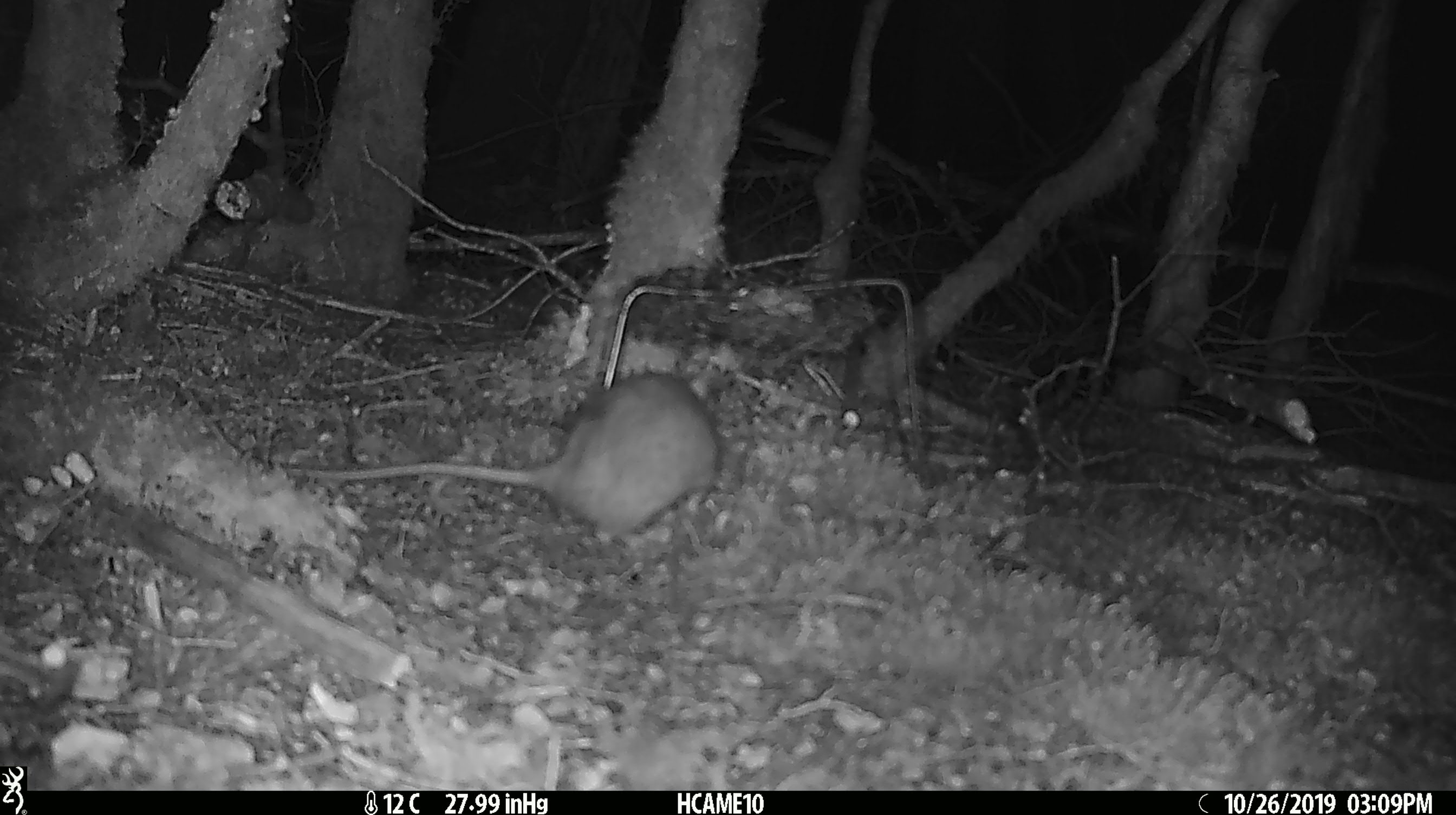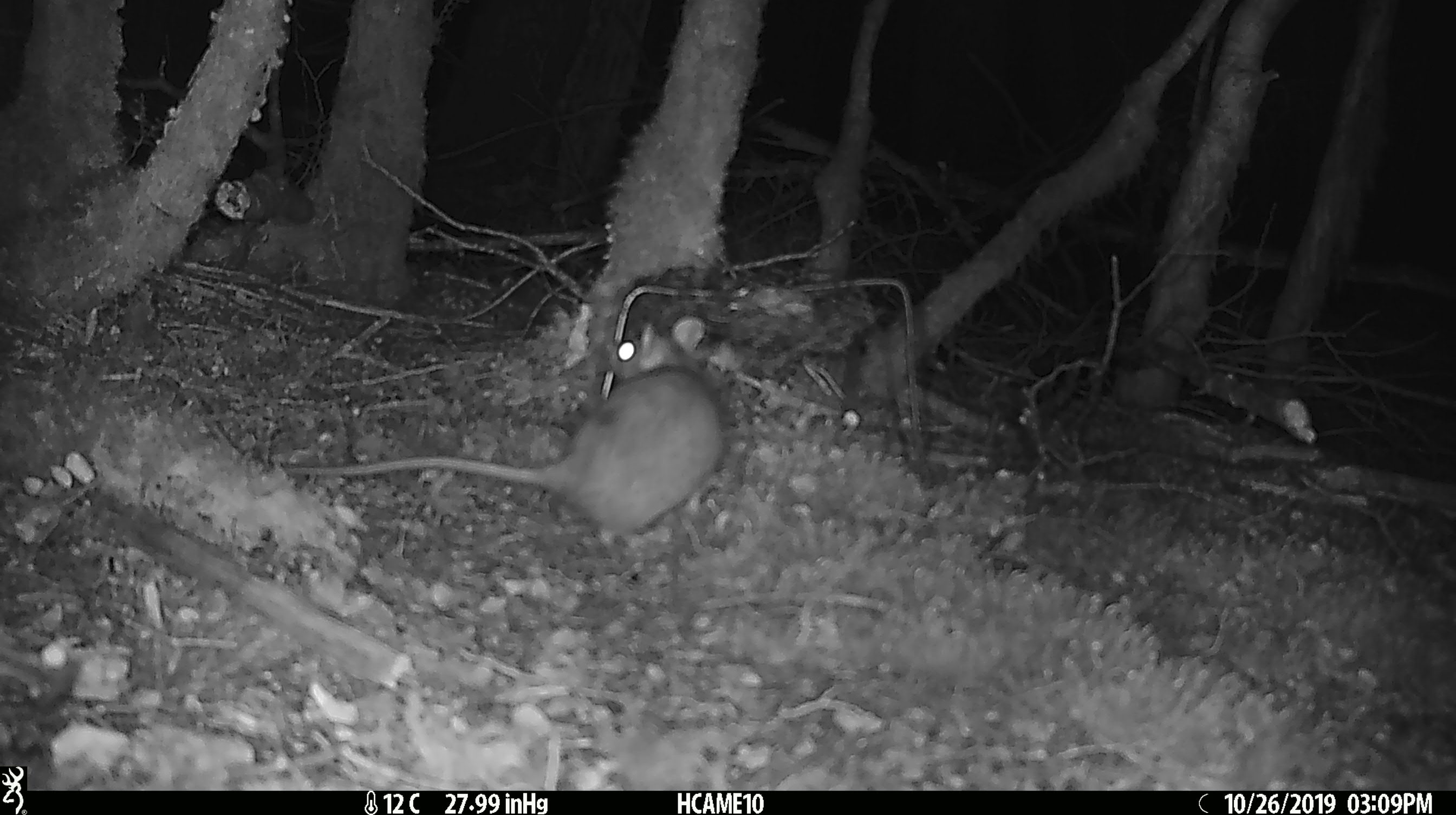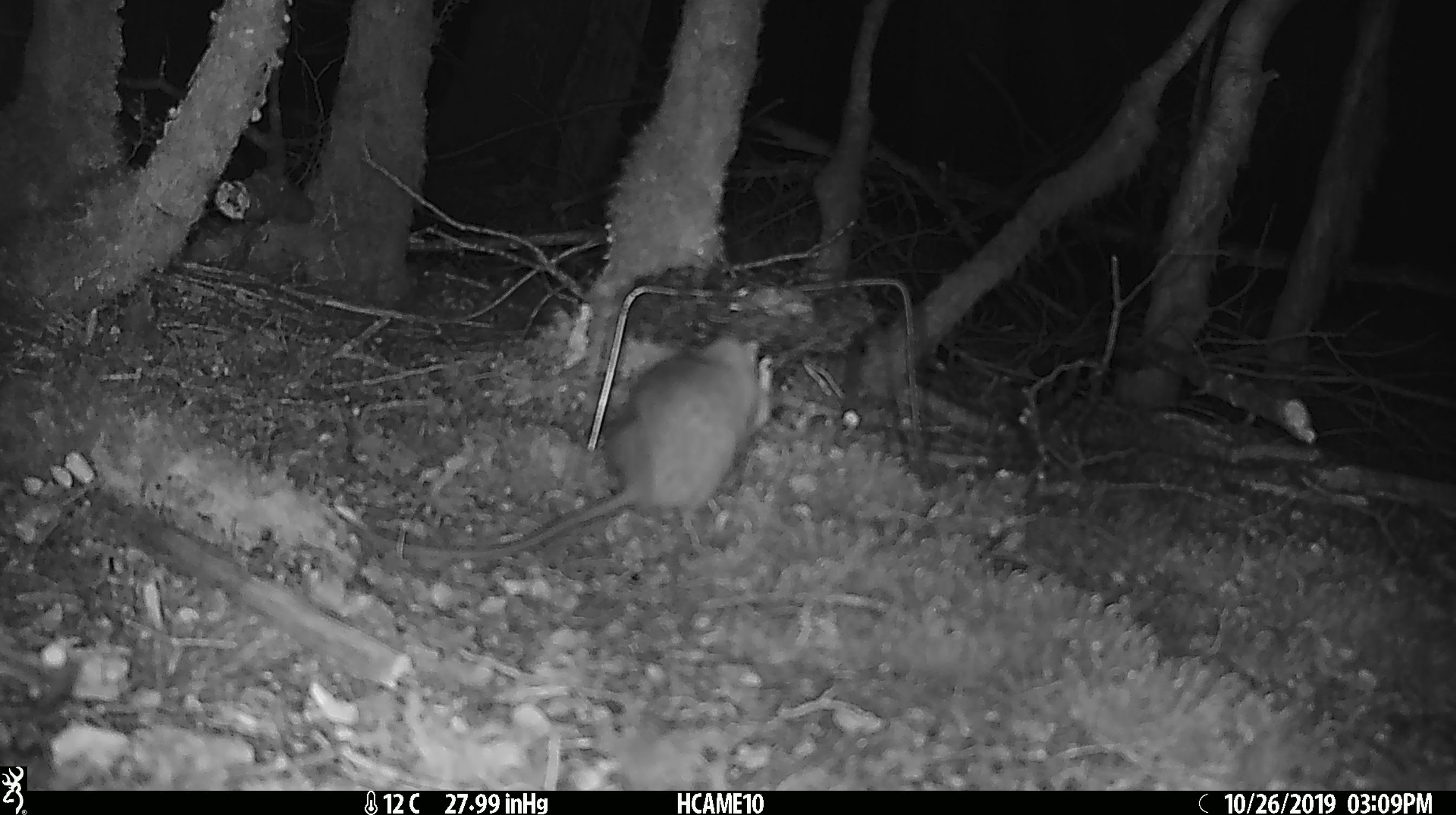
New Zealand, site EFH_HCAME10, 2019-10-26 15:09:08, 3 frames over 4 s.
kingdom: Animalia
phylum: Chordata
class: Mammalia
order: Rodentia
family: Muridae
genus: Rattus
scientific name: Rattus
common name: rat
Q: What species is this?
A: Rat (Rattus).